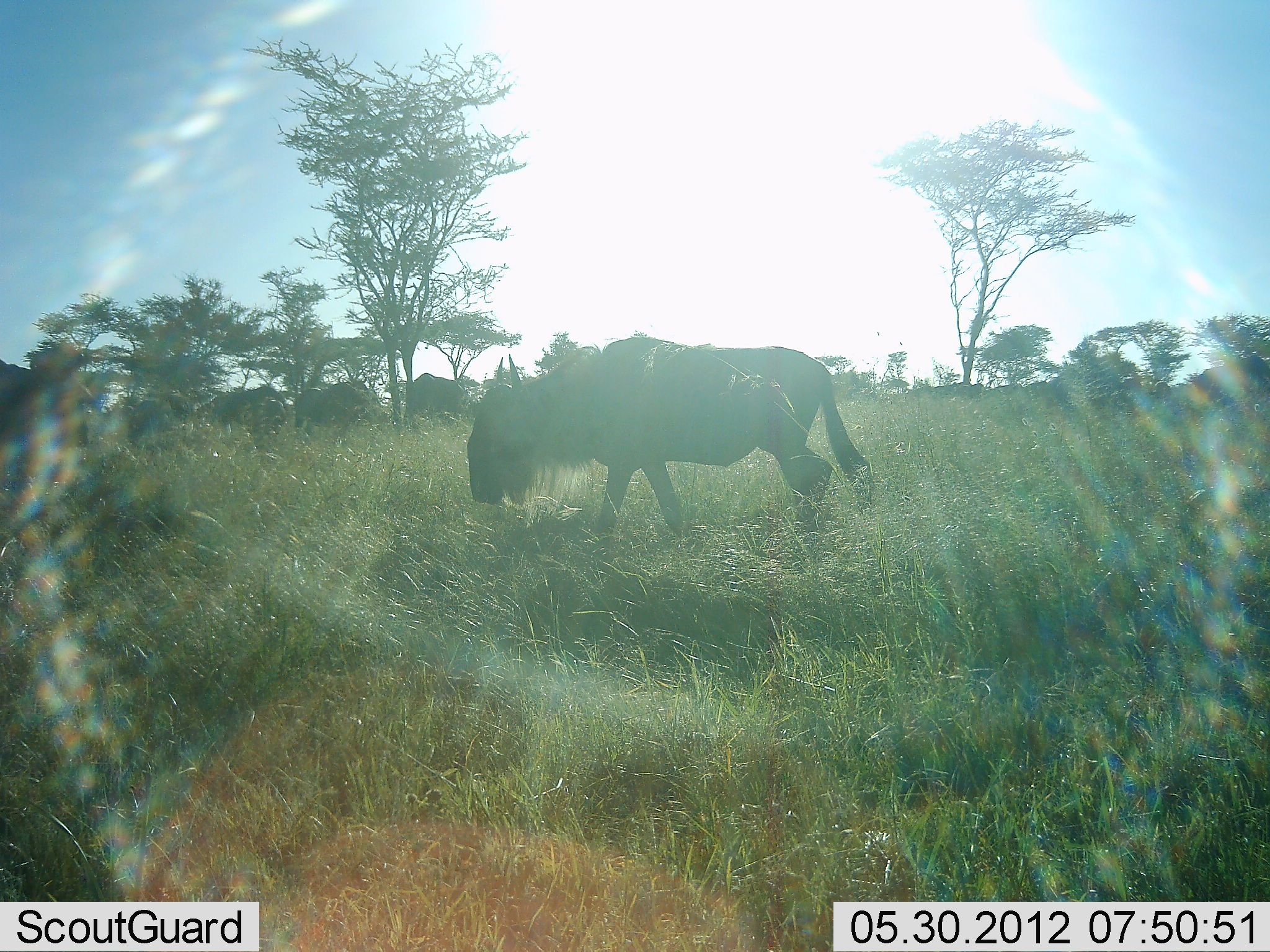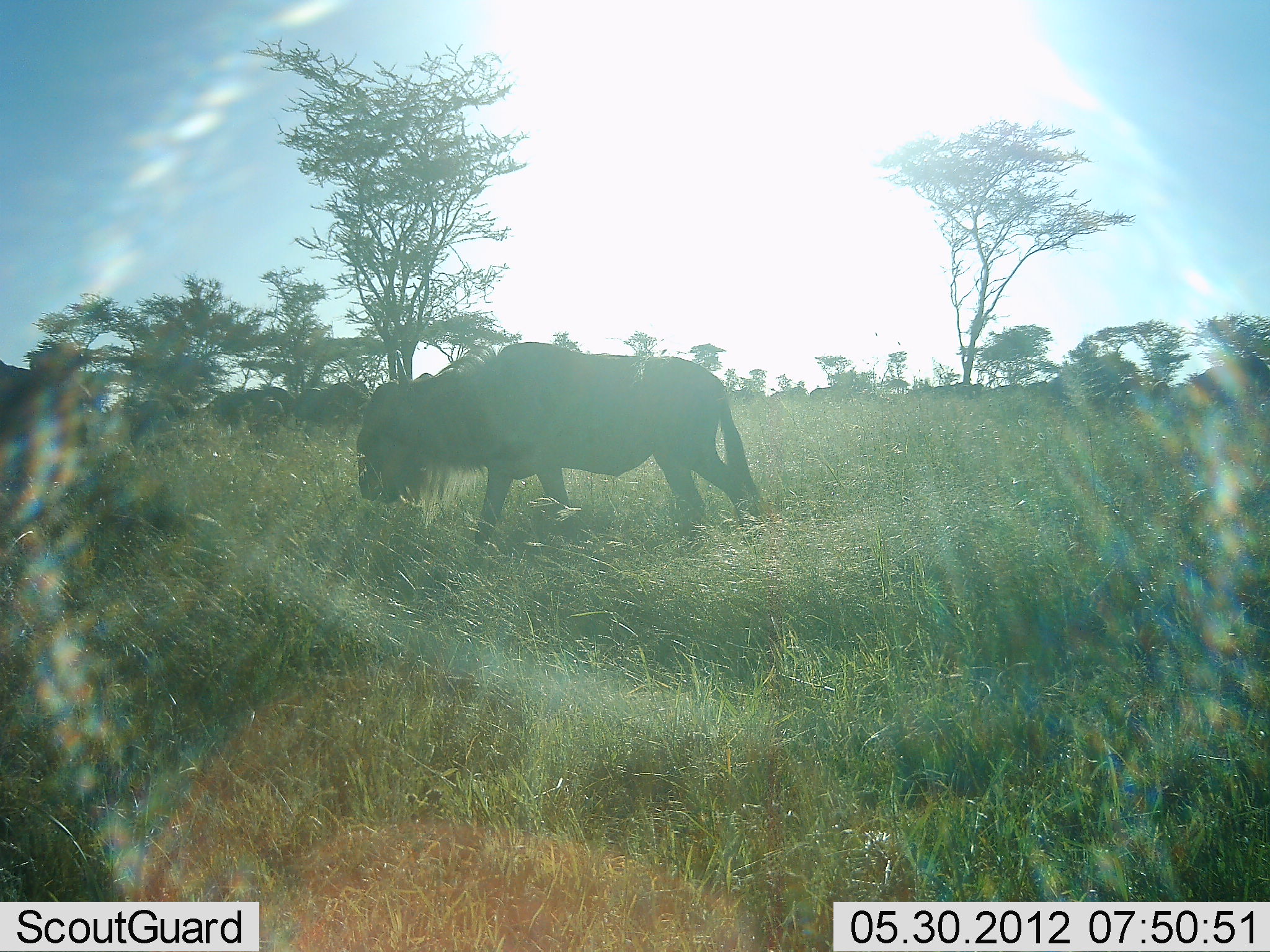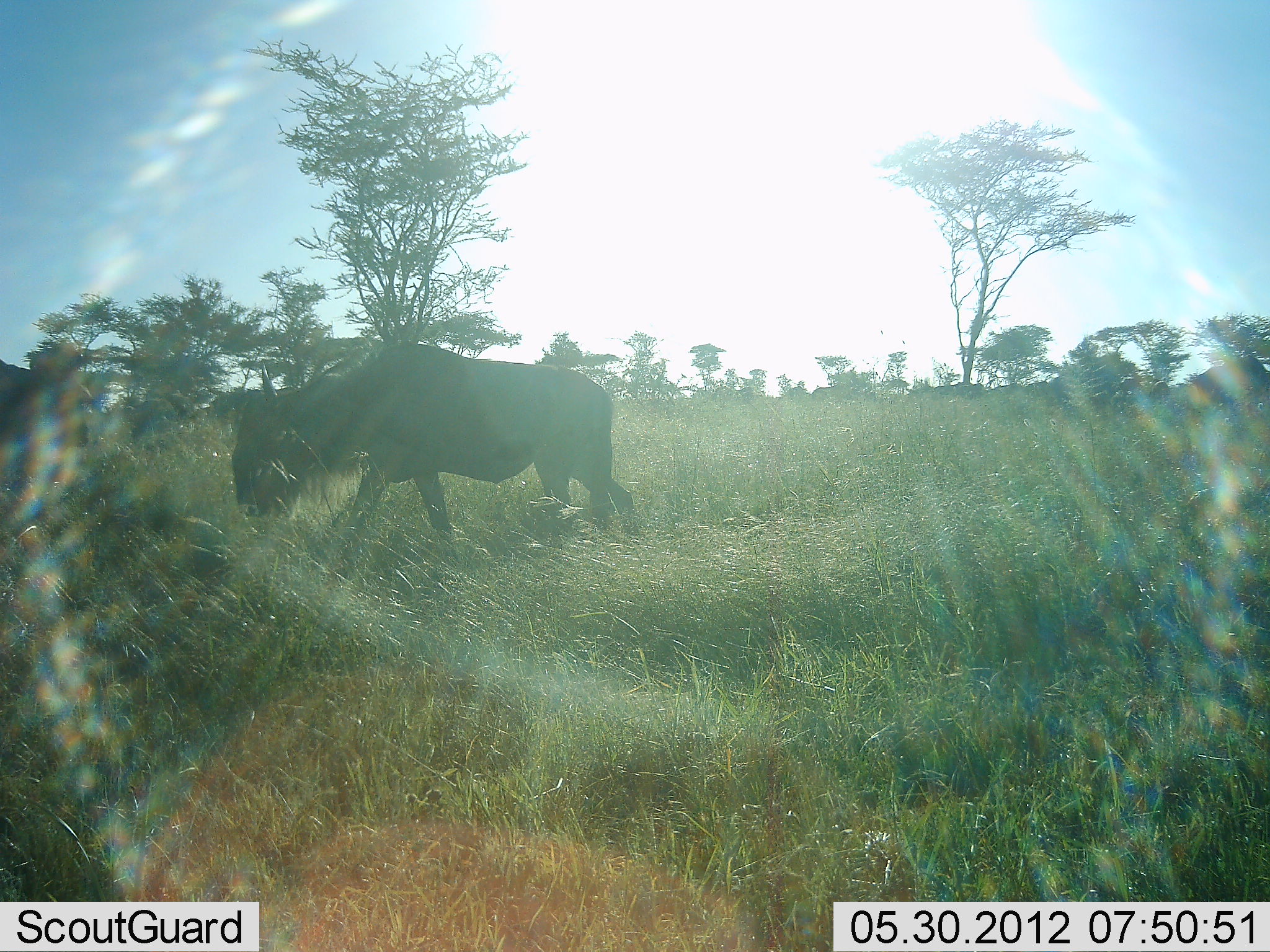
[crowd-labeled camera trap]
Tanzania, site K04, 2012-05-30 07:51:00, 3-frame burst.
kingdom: Animalia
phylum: Chordata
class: Mammalia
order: Artiodactyla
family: Bovidae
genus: Connochaetes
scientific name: Connochaetes taurinus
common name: blue wildebeest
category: wildebeest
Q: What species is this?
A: Wildebeest (blue wildebeest) (Connochaetes taurinus).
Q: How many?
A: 6.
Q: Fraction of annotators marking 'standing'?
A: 50%.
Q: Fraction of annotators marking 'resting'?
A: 0%.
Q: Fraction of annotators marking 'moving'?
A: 100%.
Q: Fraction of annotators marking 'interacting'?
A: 0%.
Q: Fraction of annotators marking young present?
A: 0%.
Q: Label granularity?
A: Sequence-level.